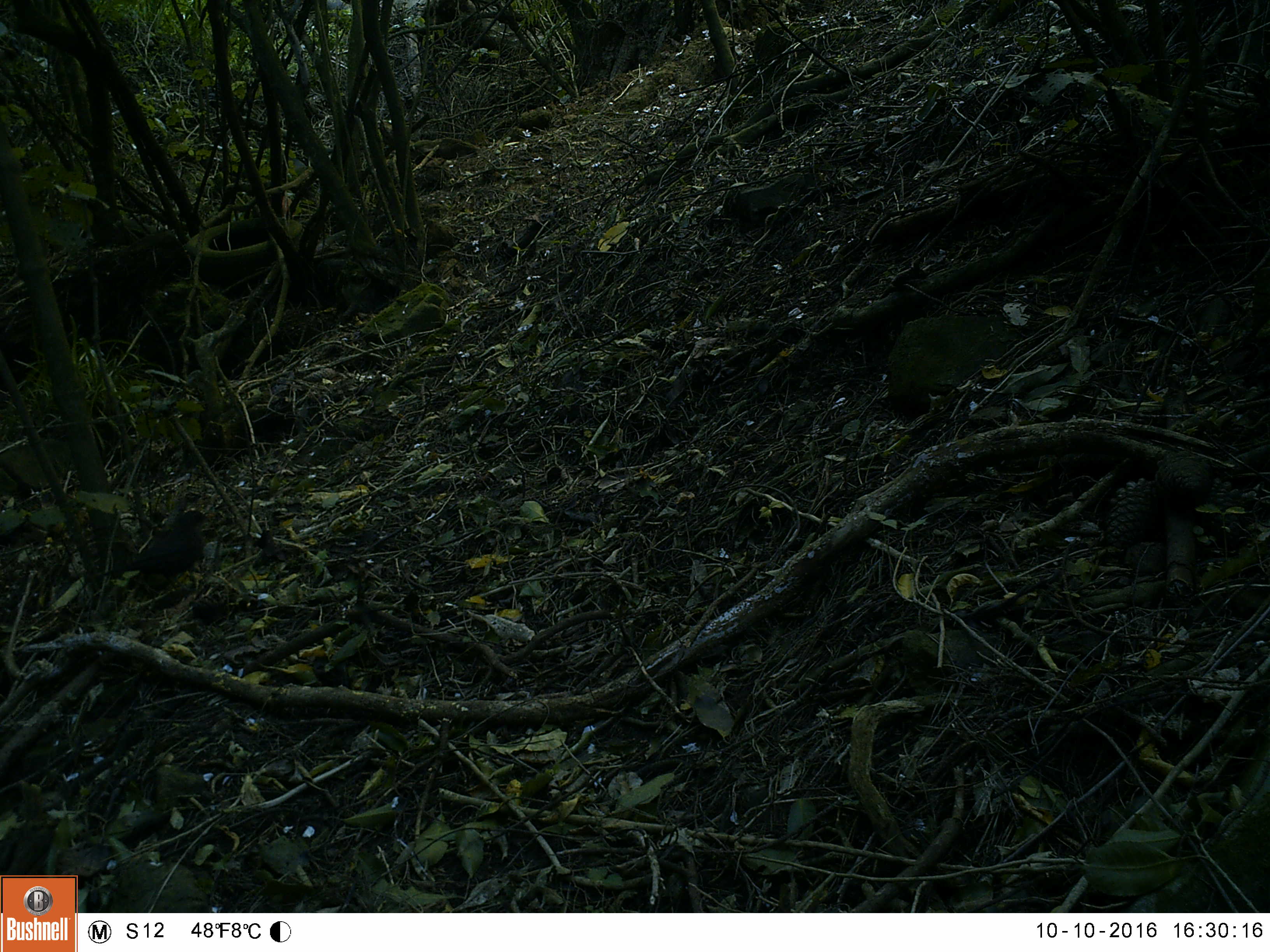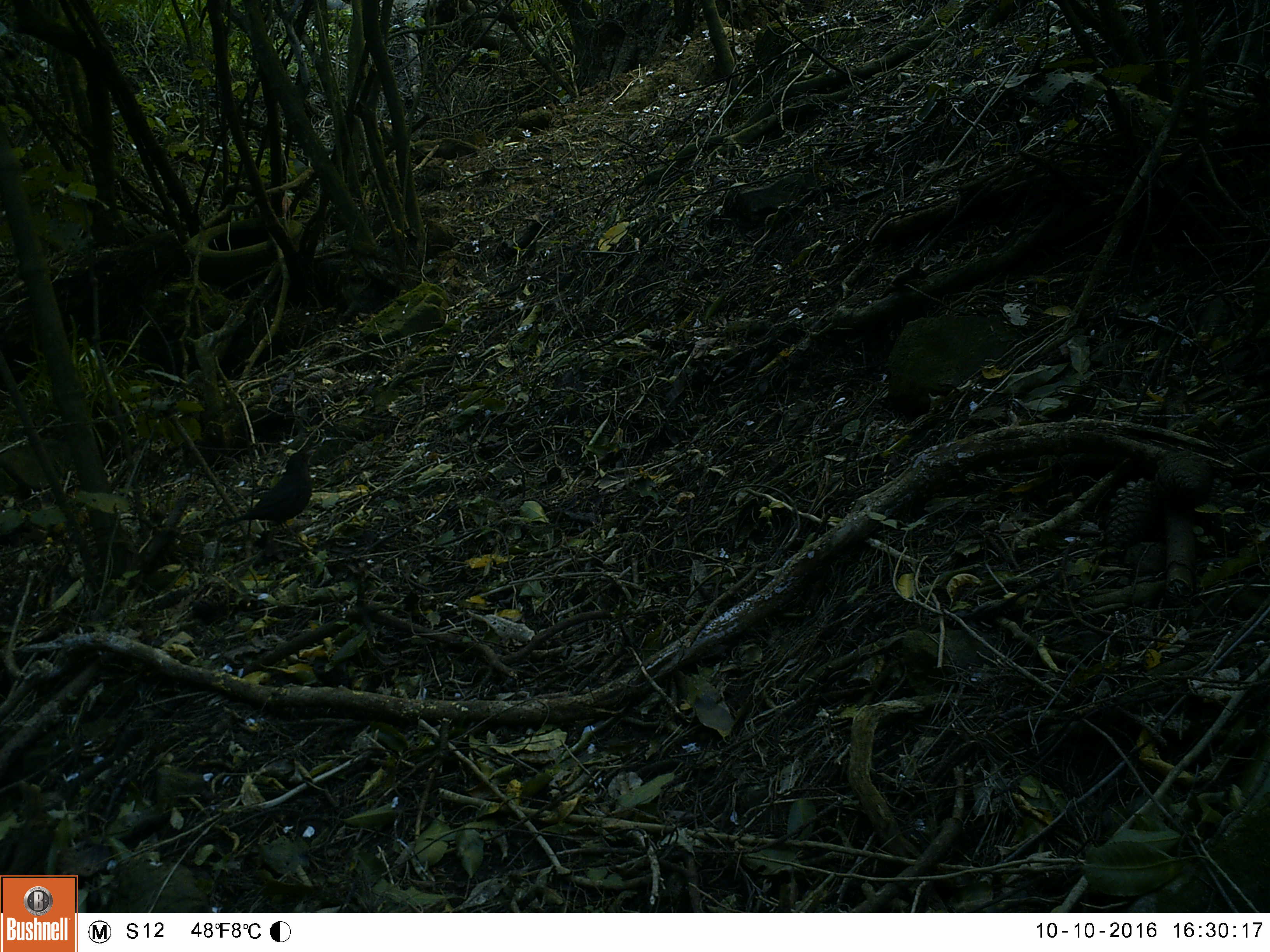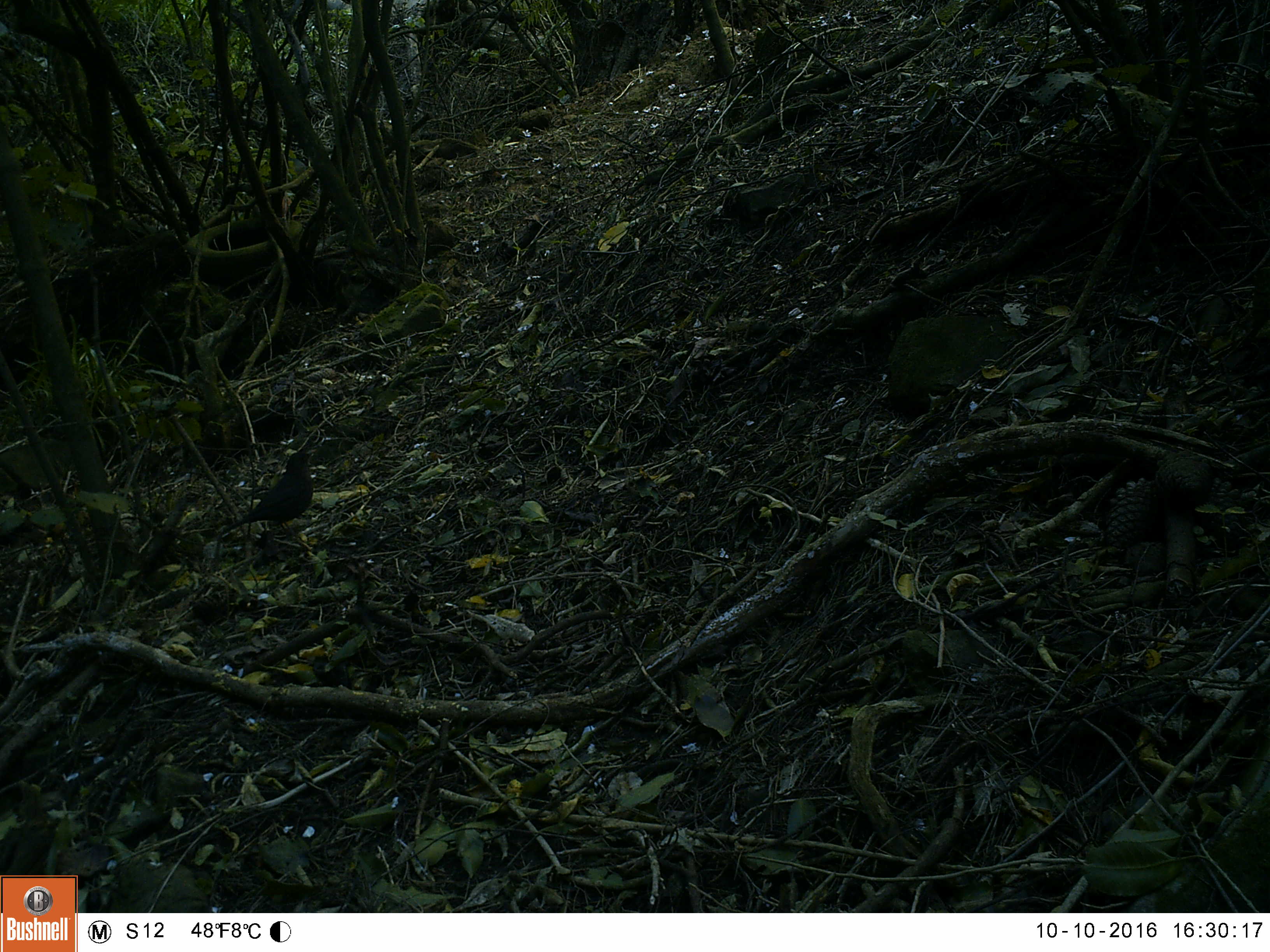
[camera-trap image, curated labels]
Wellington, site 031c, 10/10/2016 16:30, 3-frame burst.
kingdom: Animalia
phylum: Chordata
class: Aves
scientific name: Aves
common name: bird